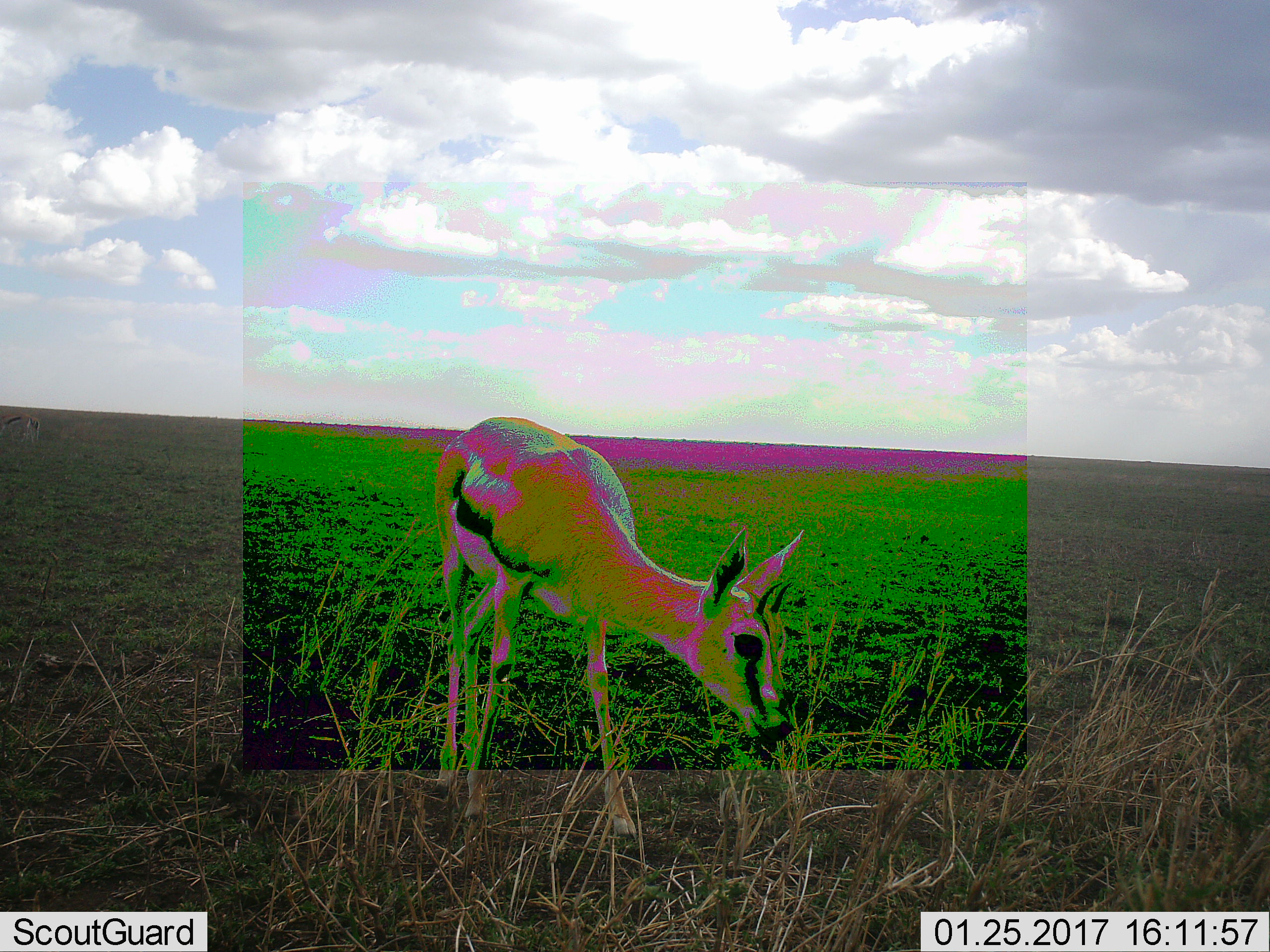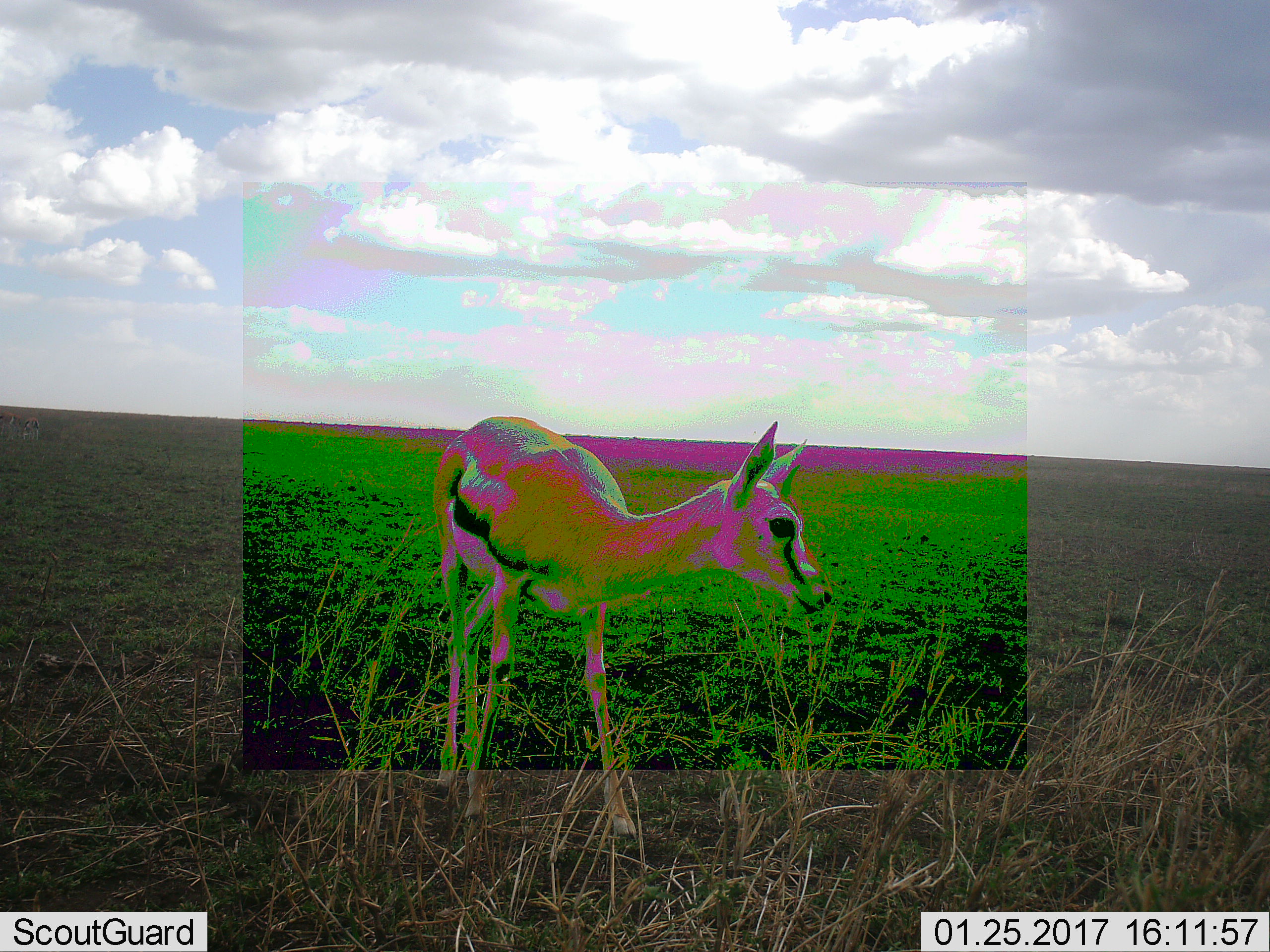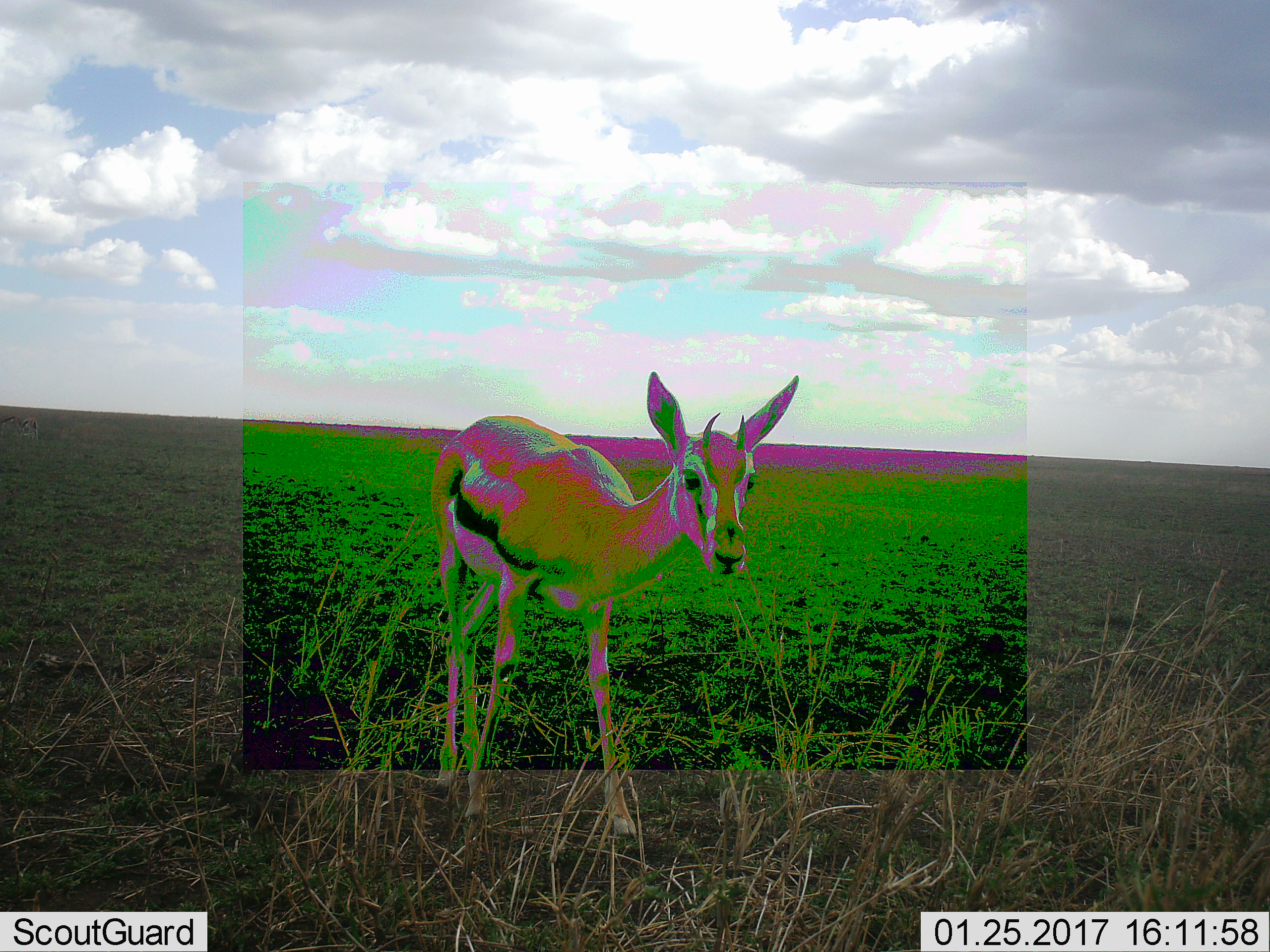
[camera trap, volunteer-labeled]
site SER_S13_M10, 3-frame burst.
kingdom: Animalia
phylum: Chordata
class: Mammalia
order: Artiodactyla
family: Bovidae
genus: Eudorcas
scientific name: Eudorcas thomsonii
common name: thomson's gazelle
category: gazellethomsons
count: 1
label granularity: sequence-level